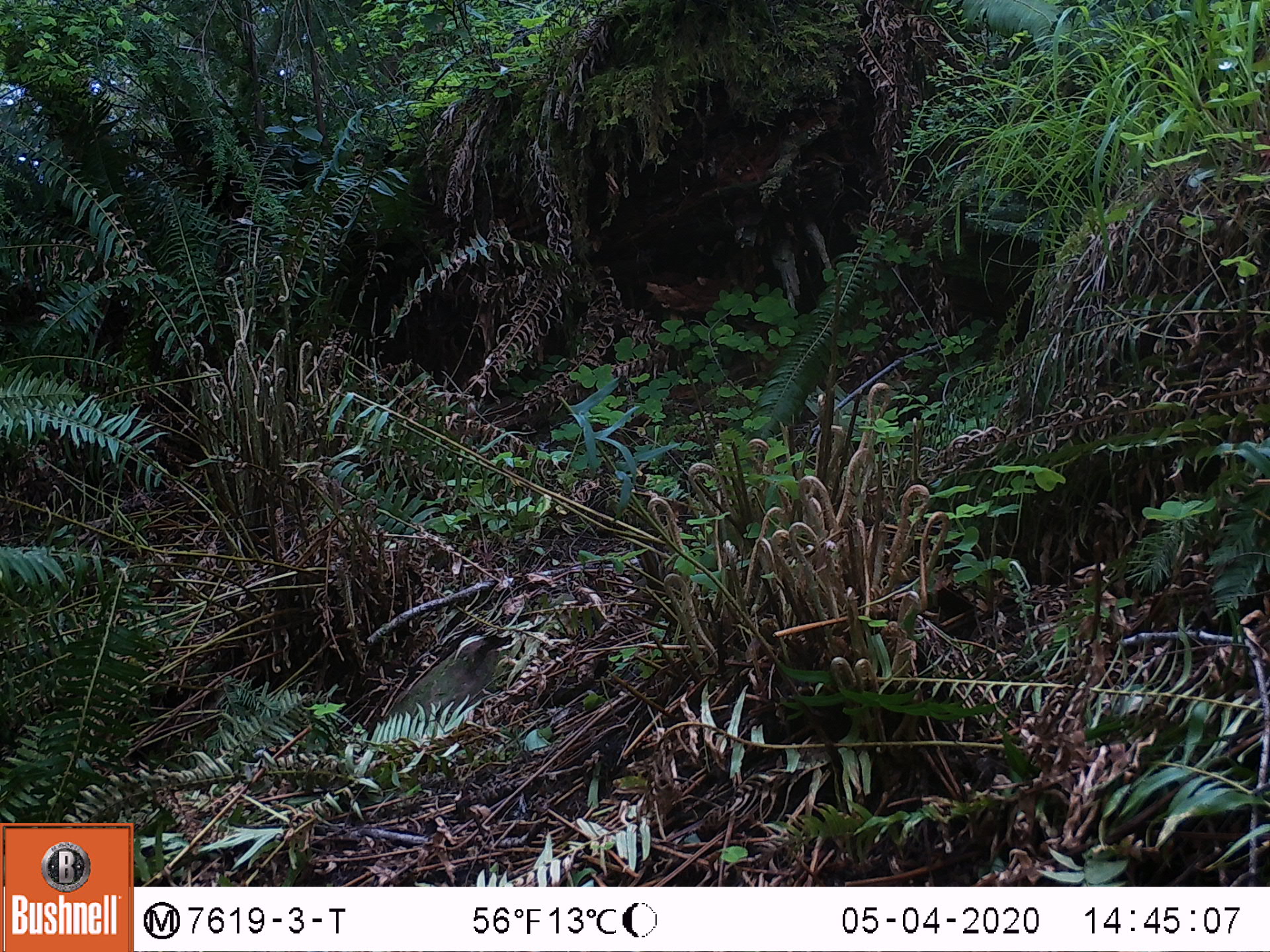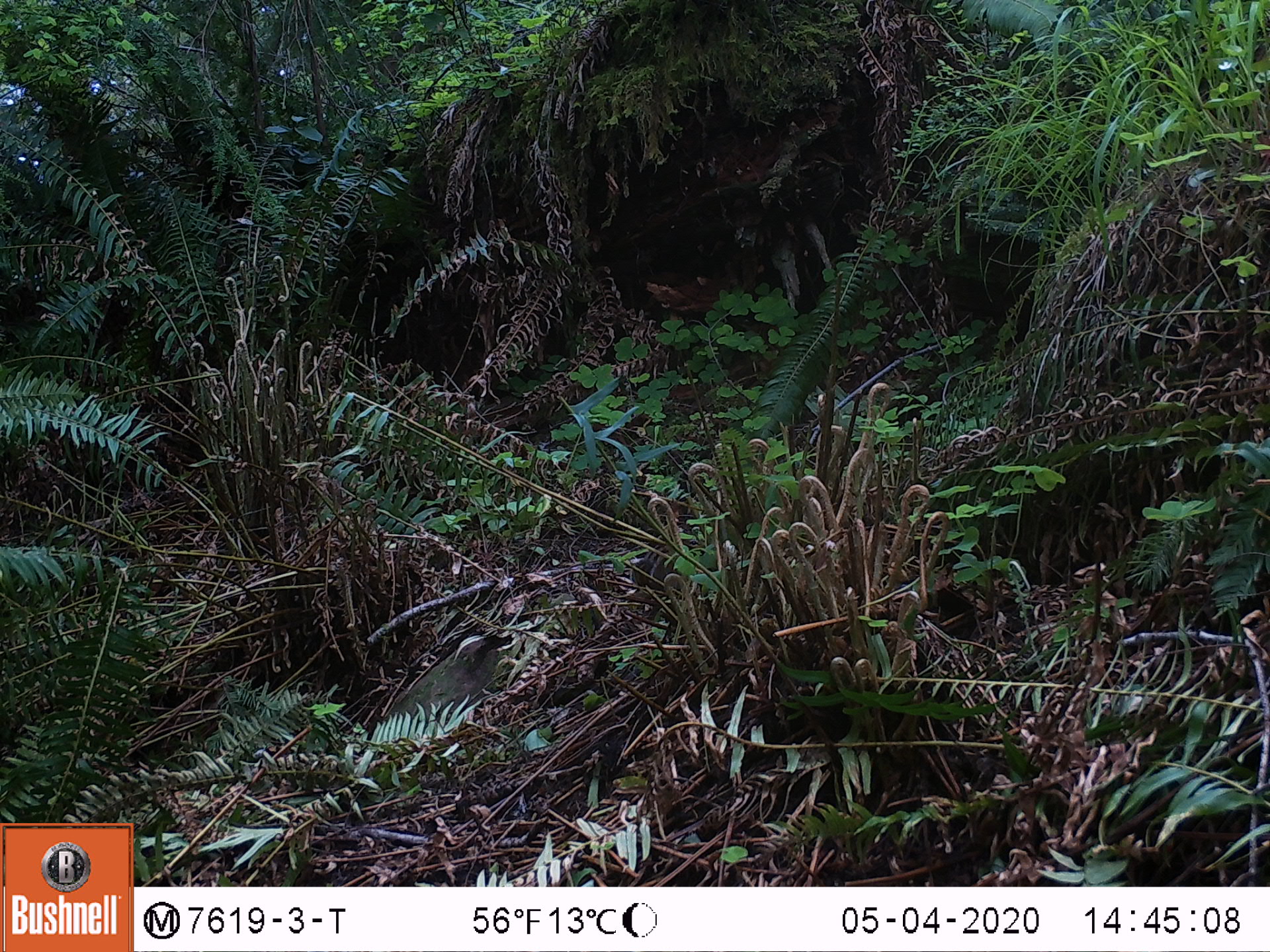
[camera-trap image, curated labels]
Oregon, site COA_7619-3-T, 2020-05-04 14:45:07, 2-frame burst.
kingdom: Animalia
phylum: Chordata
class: Mammalia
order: Rodentia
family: Sciuridae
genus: Neotamias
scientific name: Neotamias townsendii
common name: townsend's chipmunk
Townsend's chipmunk (Neotamias townsendii).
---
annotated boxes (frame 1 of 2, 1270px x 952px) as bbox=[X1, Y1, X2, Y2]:
townsend's chipmunk: bbox=[627, 535, 665, 591]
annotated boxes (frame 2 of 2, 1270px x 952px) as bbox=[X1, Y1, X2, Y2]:
townsend's chipmunk: bbox=[627, 533, 707, 594]